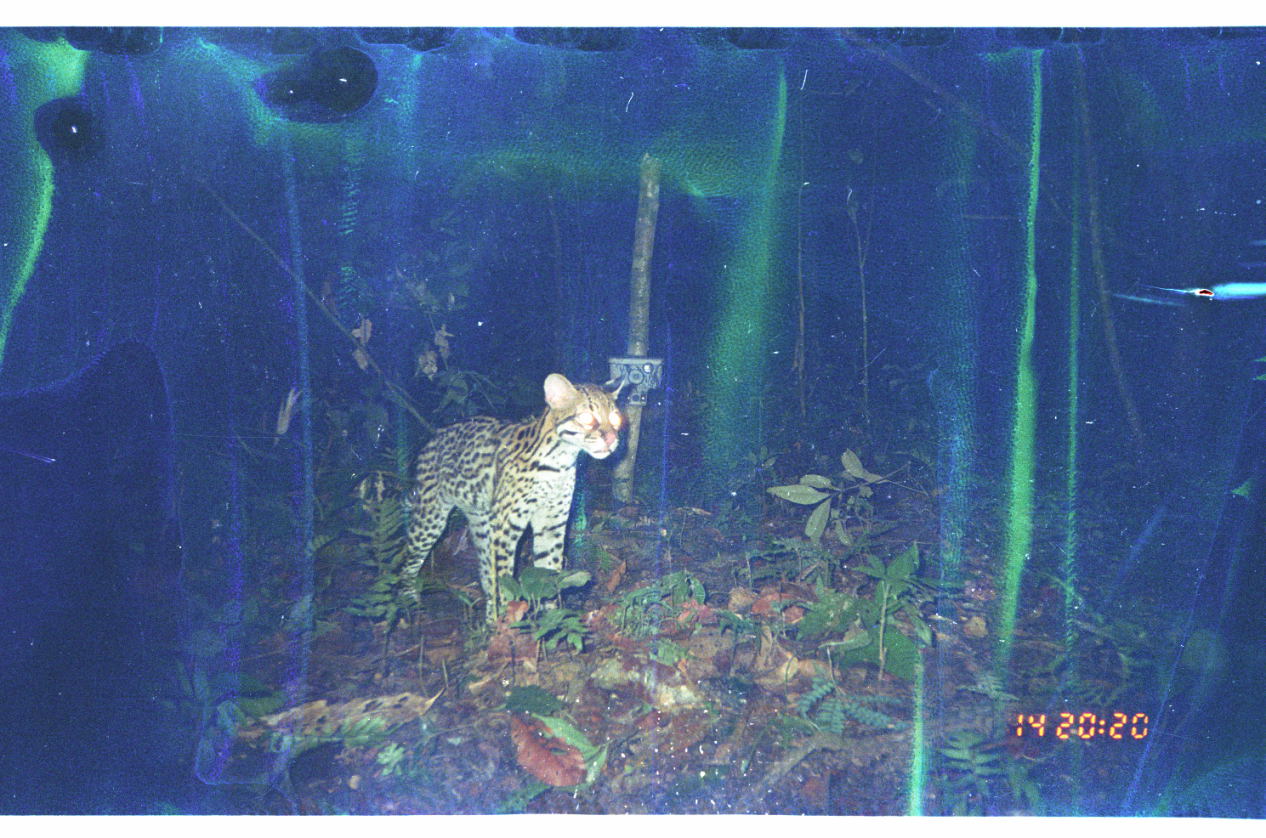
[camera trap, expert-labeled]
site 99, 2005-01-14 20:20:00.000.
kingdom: Animalia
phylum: Chordata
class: Mammalia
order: Carnivora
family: Felidae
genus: Leopardus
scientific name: Leopardus pardalis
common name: ocelot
Leopardus pardalis (ocelot).